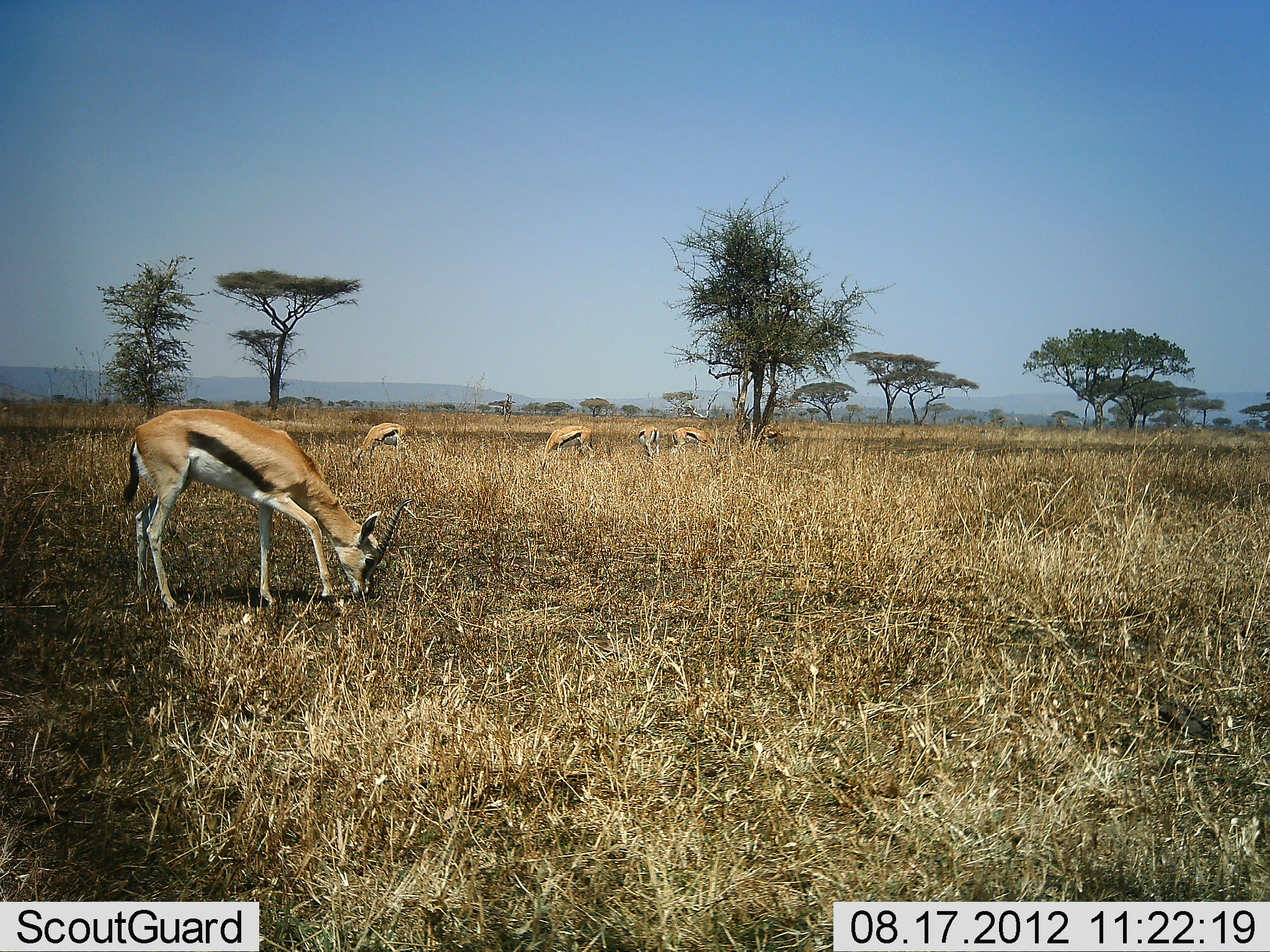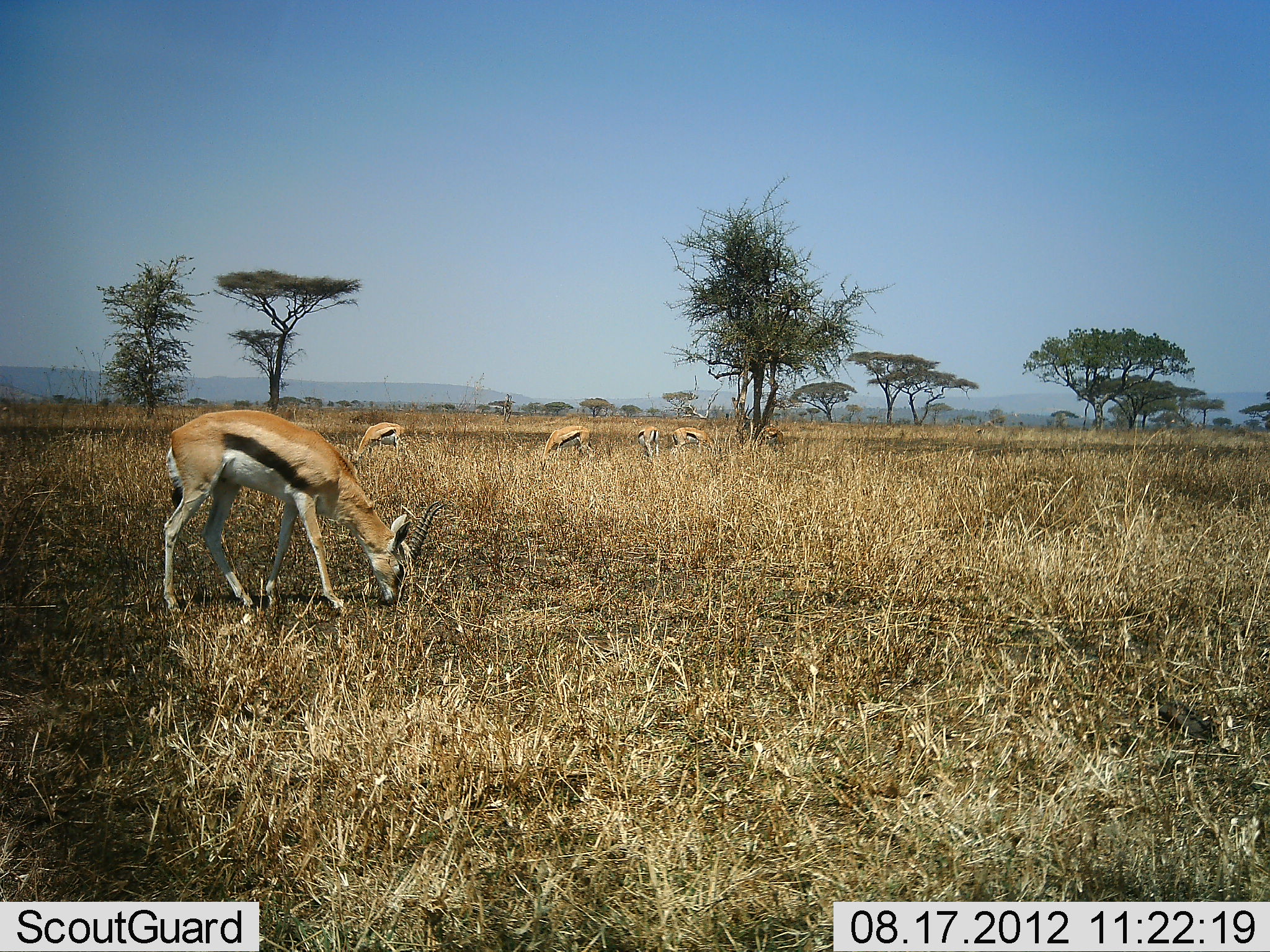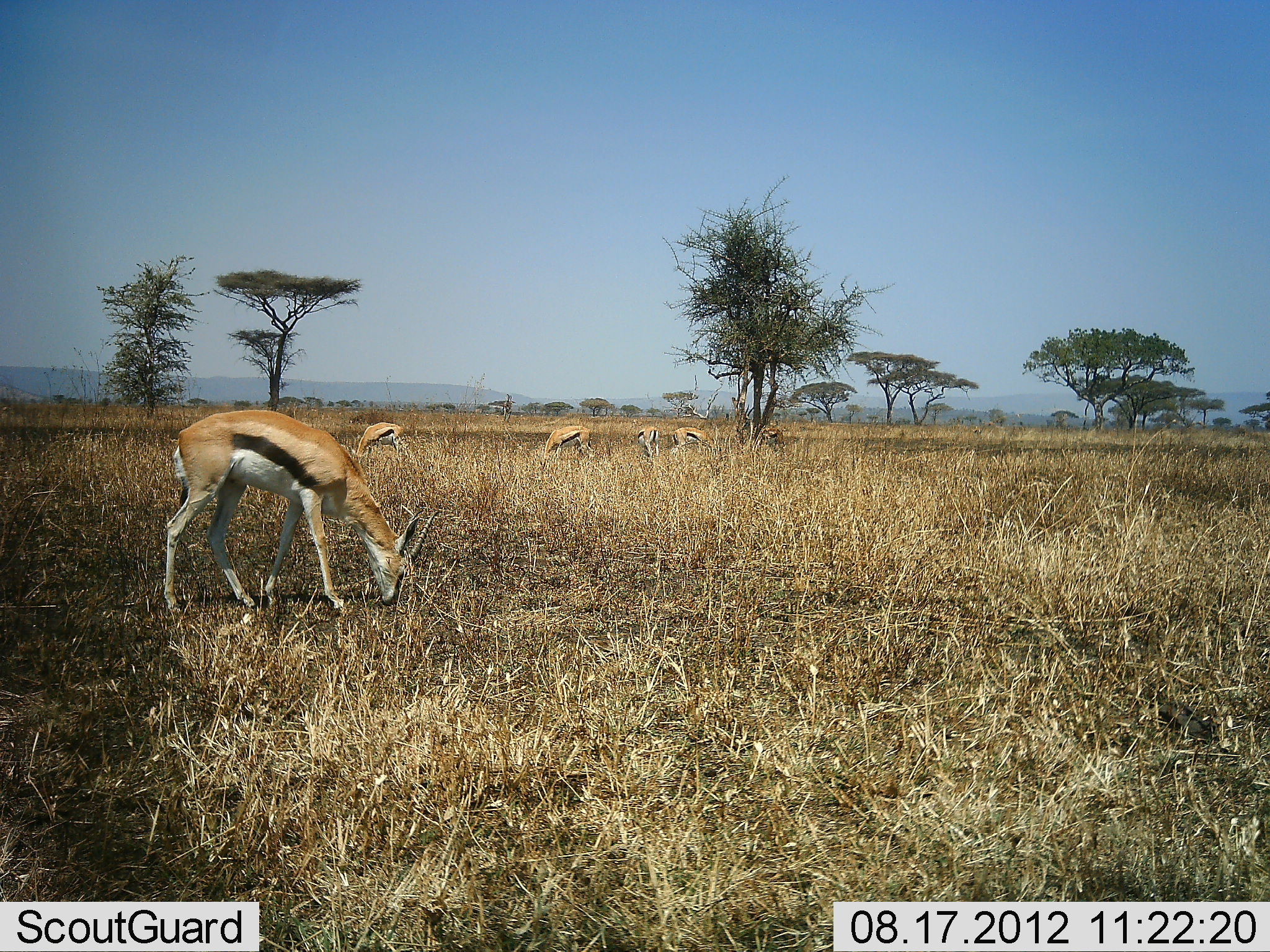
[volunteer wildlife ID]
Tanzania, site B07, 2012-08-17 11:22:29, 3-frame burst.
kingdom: Animalia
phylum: Chordata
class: Mammalia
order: Artiodactyla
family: Bovidae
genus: Eudorcas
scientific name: Eudorcas thomsonii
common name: thomson's gazelle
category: gazellethomsons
Gazellethomsons (thomson's gazelle) (Eudorcas thomsonii), count 5. Behavior (volunteer vote fractions): standing 30%, resting 0%, moving 0%, interacting 0%. Young present (vote fraction): 0%. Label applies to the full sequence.